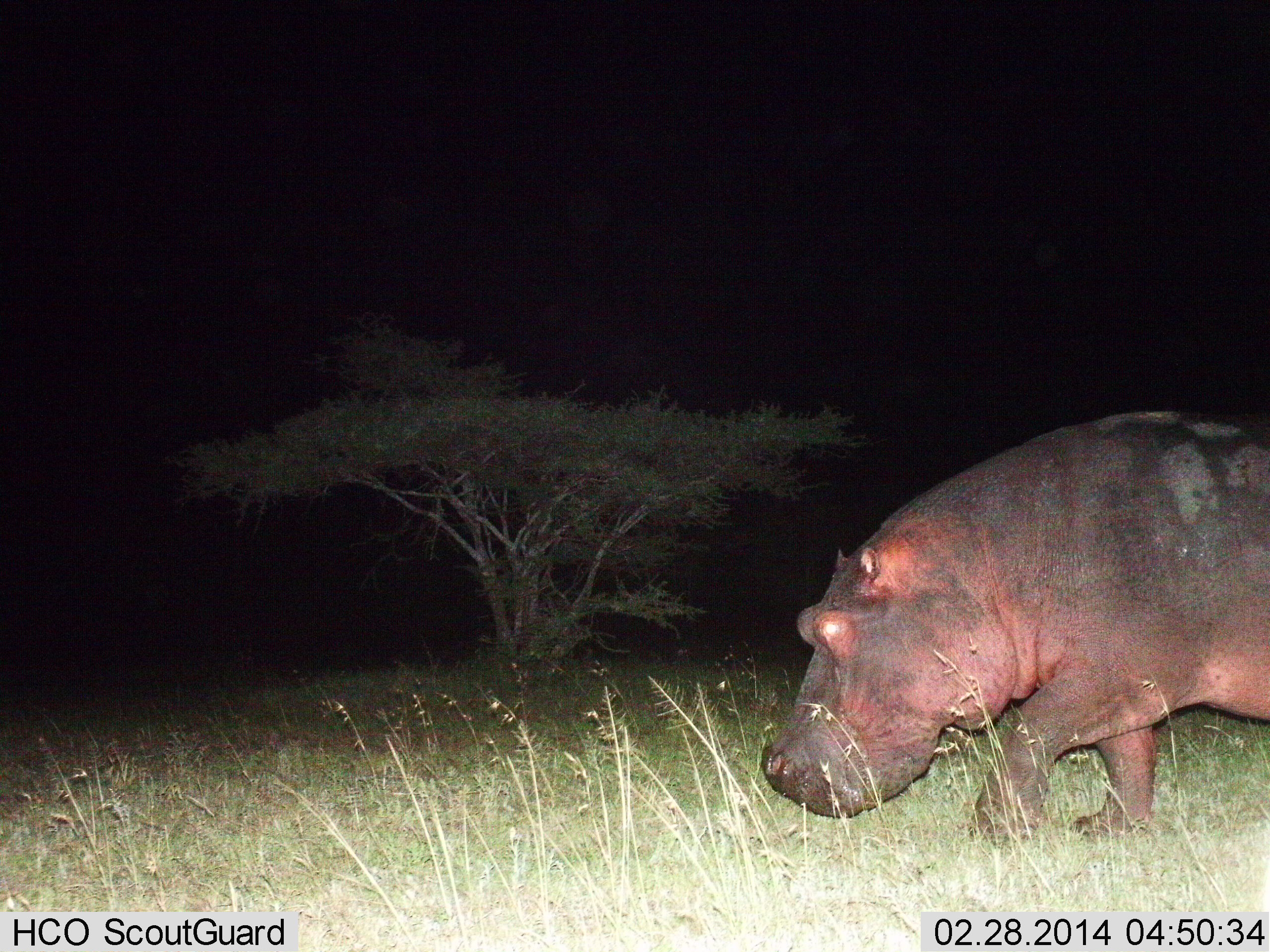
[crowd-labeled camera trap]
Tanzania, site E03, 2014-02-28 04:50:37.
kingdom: Animalia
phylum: Chordata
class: Mammalia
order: Artiodactyla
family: Hippopotamidae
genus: Hippopotamus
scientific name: Hippopotamus amphibius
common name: hippopotamus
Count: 1.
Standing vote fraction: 18%.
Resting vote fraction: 9%.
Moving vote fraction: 91%.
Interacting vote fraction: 0%.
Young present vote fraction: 0%.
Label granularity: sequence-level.